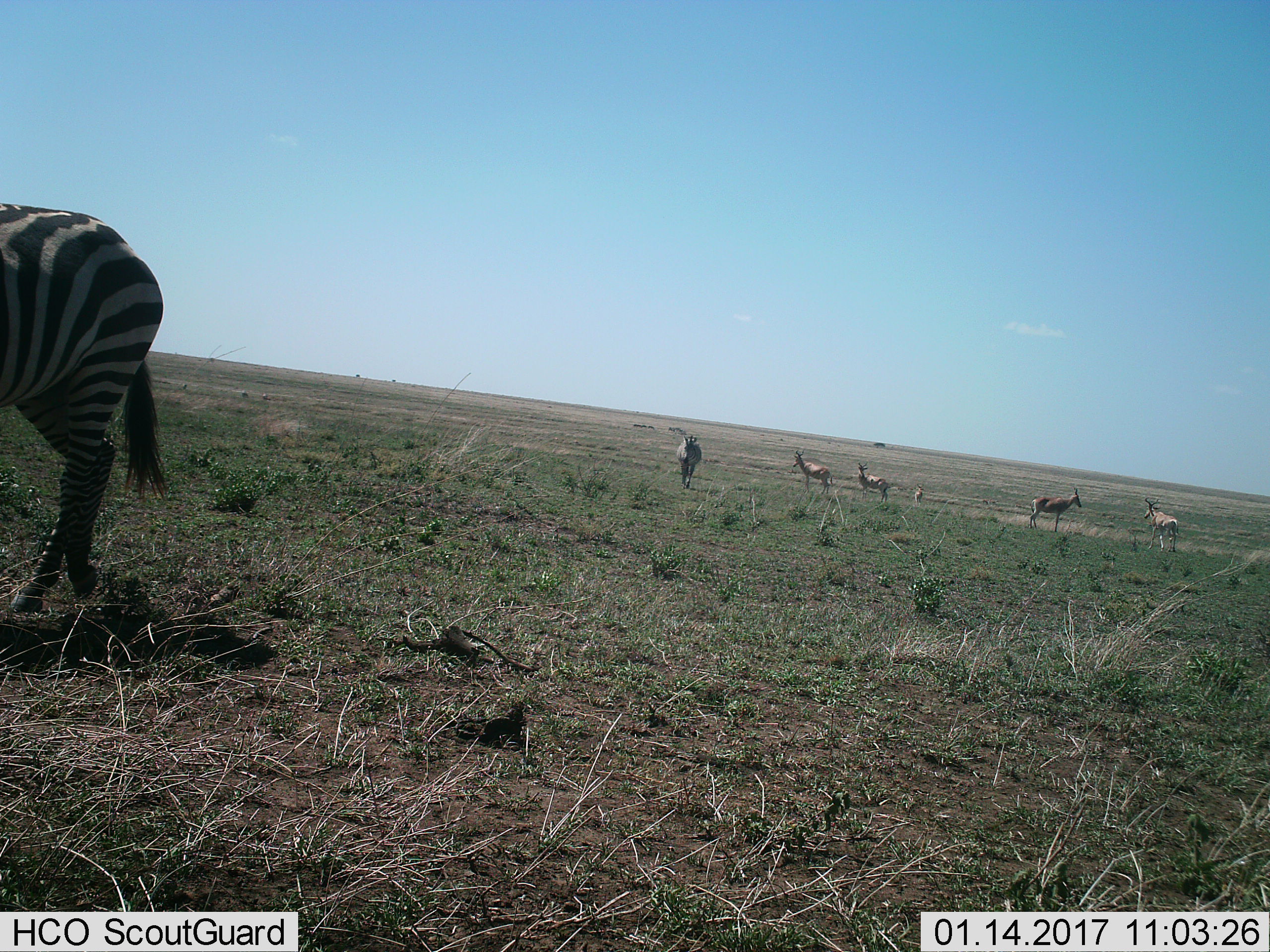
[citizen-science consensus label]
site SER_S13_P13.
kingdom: Animalia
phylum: Chordata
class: Mammalia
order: Artiodactyla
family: Bovidae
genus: Alcelaphus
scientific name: Alcelaphus buselaphus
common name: hartebeest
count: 5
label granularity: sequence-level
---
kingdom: Animalia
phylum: Chordata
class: Mammalia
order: Perissodactyla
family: Equidae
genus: Equus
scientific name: Equus quagga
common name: plains zebra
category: zebraplains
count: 2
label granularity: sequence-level